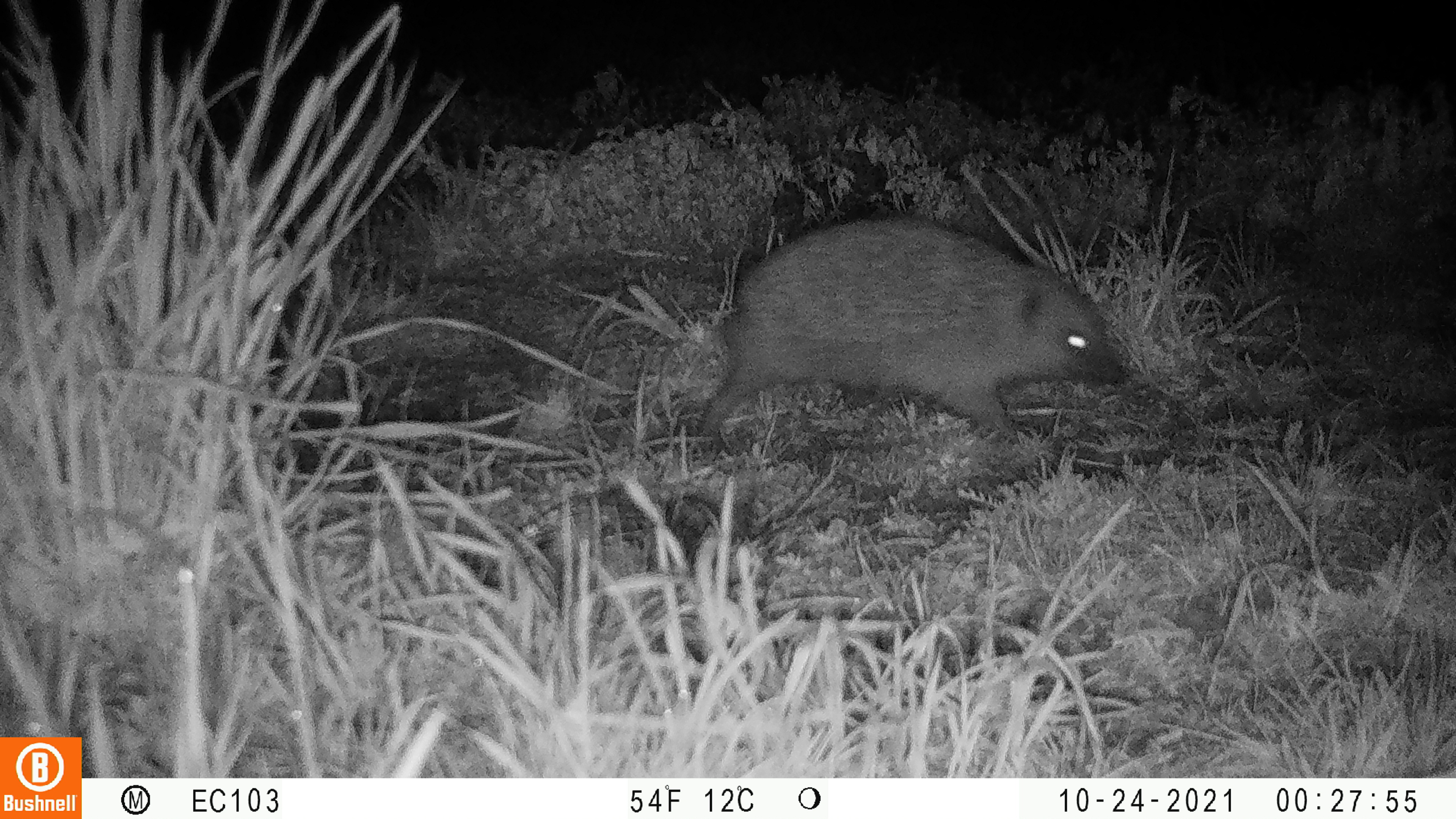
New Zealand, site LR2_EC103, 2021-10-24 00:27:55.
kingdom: Animalia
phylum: Chordata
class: Mammalia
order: Eulipotyphla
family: Erinaceidae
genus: Erinaceus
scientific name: Erinaceus europaeus europaeus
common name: european hedgehog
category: hedgehog